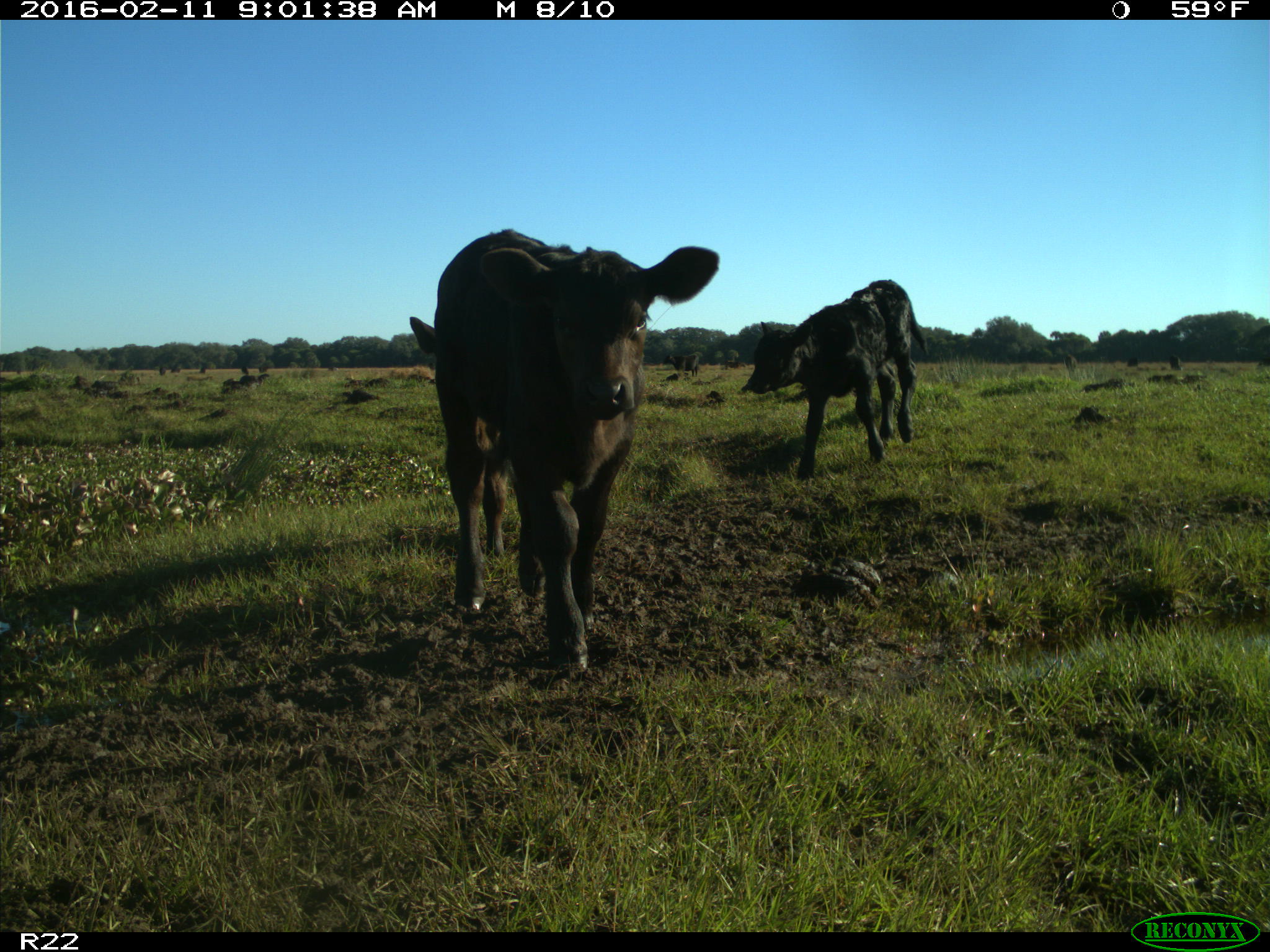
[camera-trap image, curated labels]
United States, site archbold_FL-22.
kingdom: Animalia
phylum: Chordata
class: Mammalia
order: Artiodactyla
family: Bovidae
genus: Bos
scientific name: Bos taurus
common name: domestic cow